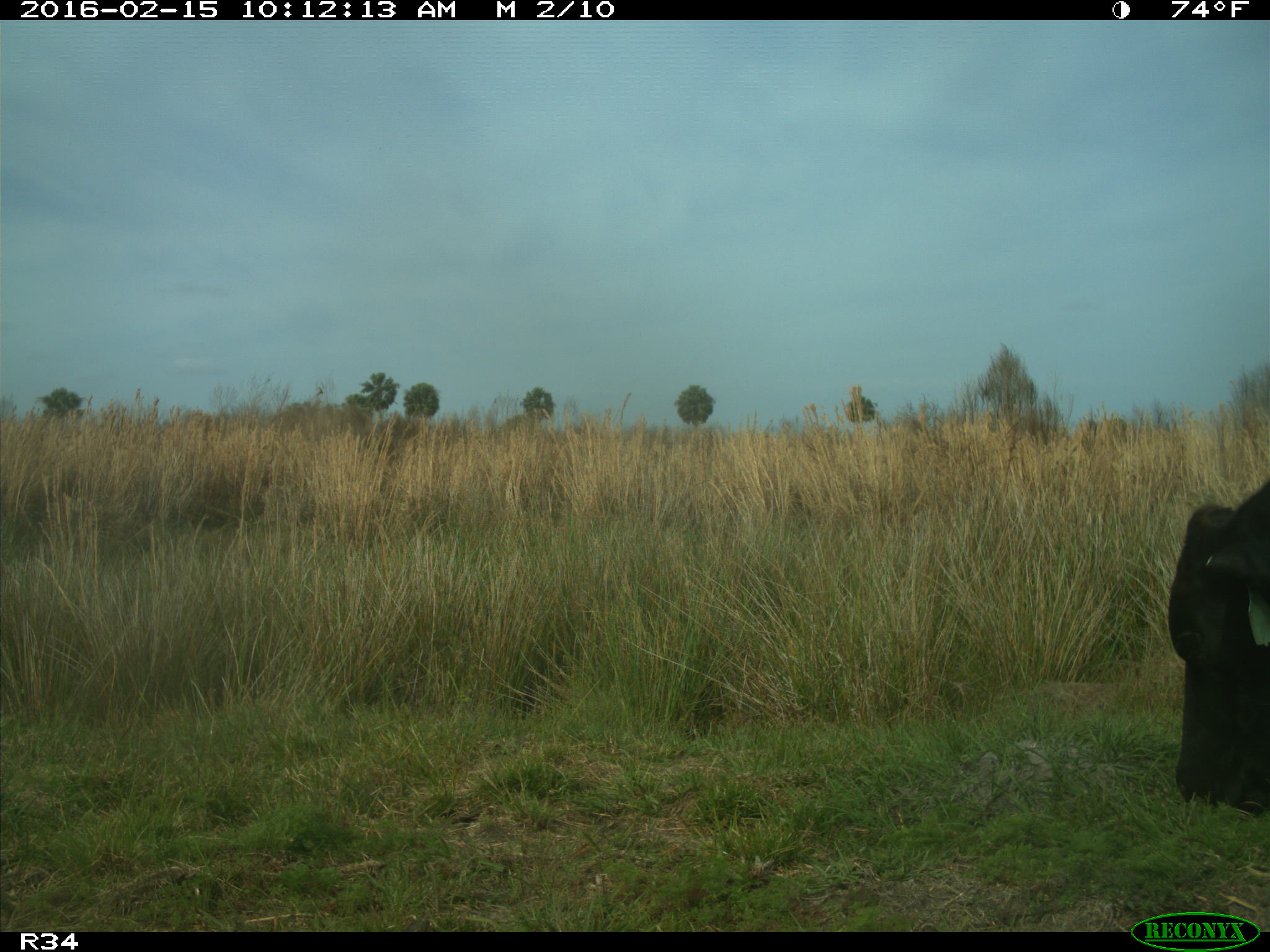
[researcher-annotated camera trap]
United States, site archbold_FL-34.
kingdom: Animalia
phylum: Chordata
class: Mammalia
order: Artiodactyla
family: Bovidae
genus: Bos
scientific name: Bos taurus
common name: domestic cow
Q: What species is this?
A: Bos taurus (domestic cow).